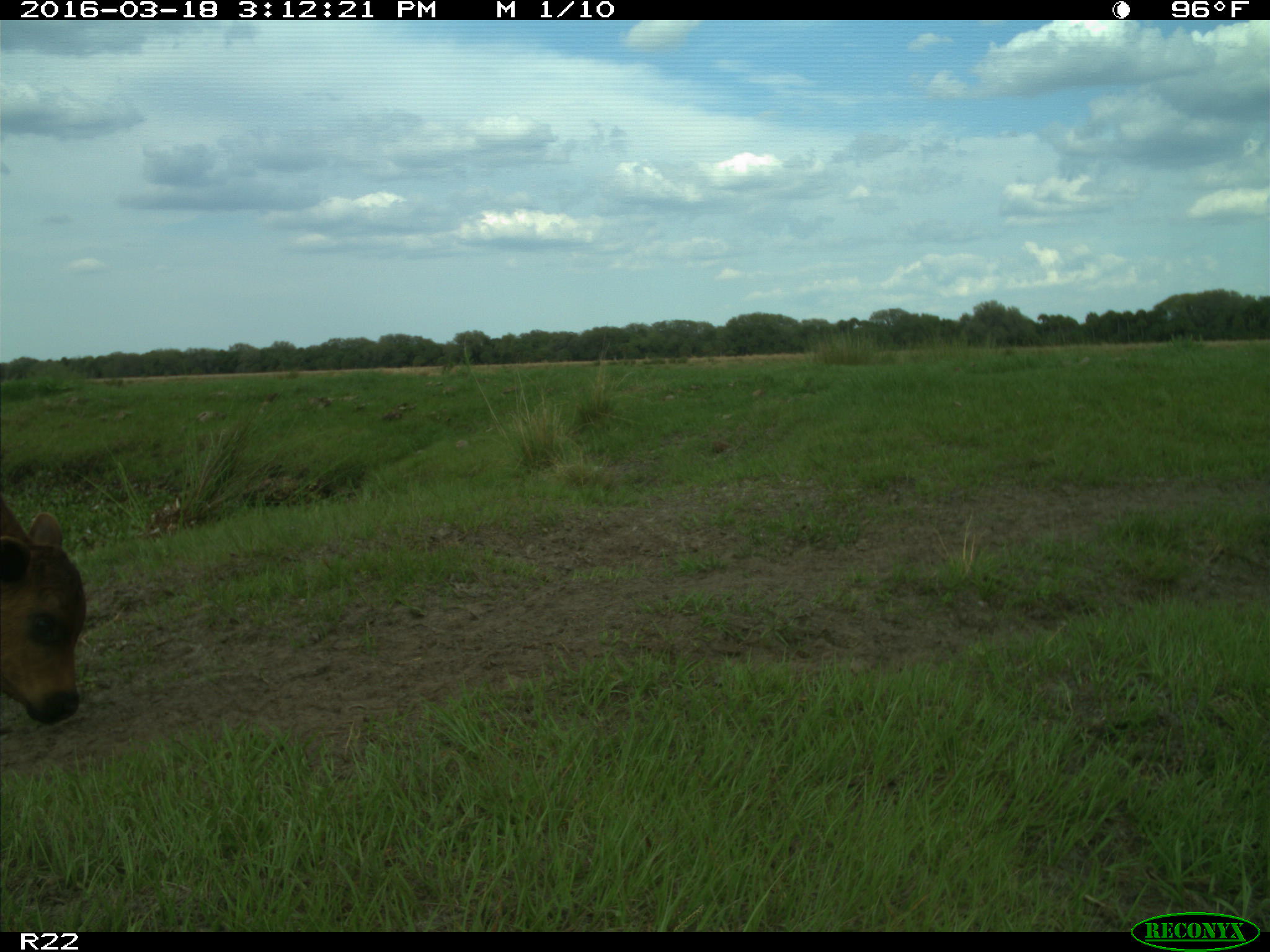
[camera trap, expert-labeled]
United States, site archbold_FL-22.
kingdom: Animalia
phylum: Chordata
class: Mammalia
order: Artiodactyla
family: Bovidae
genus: Bos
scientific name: Bos taurus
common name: domestic cow